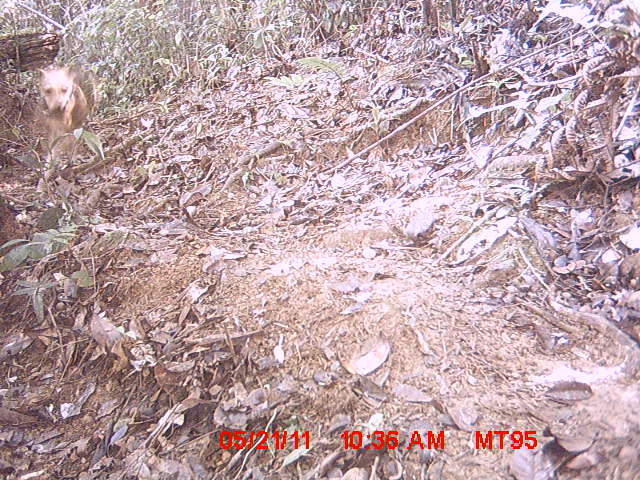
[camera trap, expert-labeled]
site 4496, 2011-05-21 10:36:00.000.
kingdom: Animalia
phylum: Chordata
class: Mammalia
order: Carnivora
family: Canidae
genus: Canis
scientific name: Canis familiaris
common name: domestic dog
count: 1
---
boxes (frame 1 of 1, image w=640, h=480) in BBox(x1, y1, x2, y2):
canis familiaris: BBox(29, 57, 102, 193)